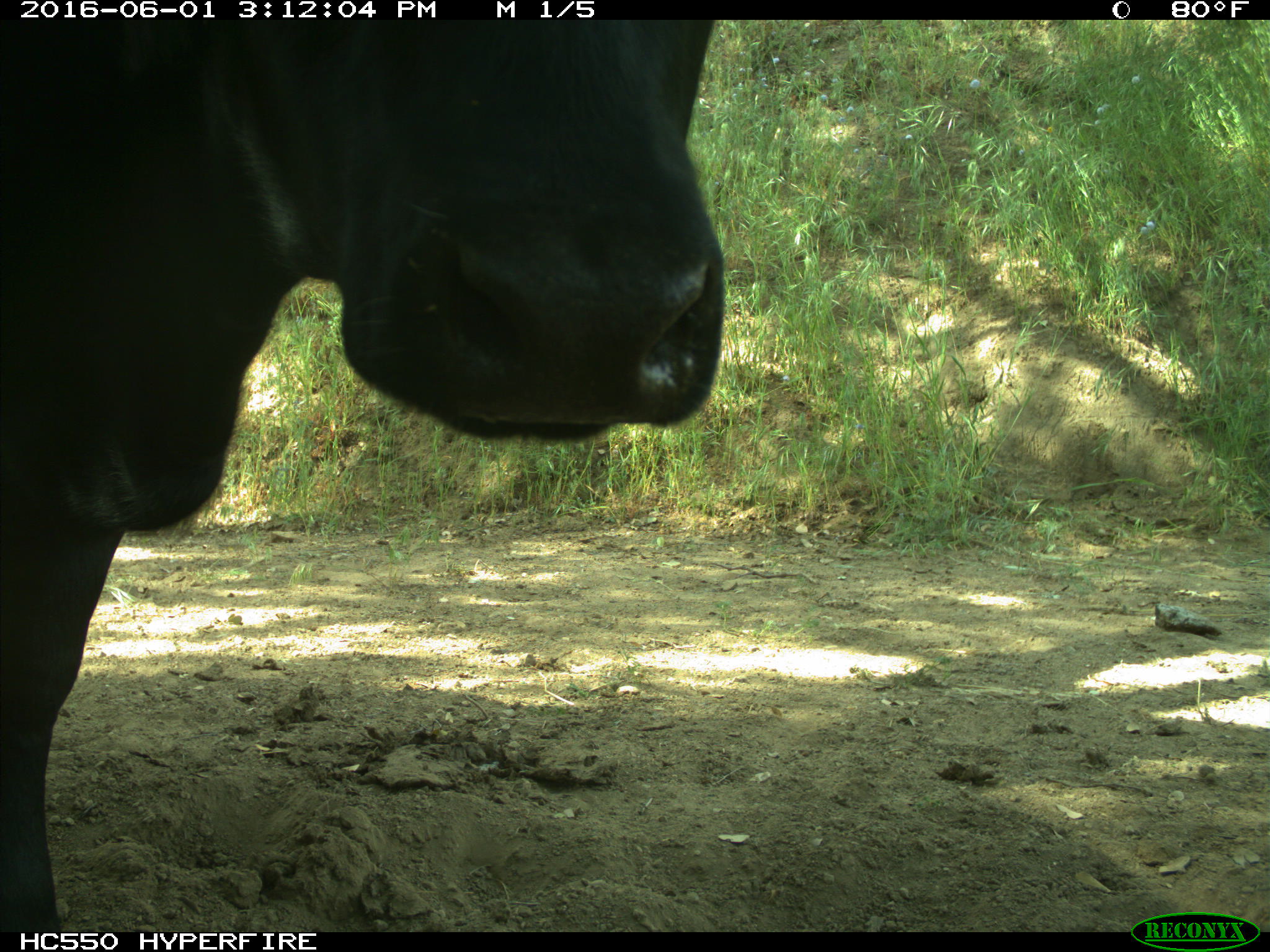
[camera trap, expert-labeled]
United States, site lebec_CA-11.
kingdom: Animalia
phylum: Chordata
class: Mammalia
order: Artiodactyla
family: Bovidae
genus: Bos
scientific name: Bos taurus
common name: domestic cow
Bos taurus (domestic cow).